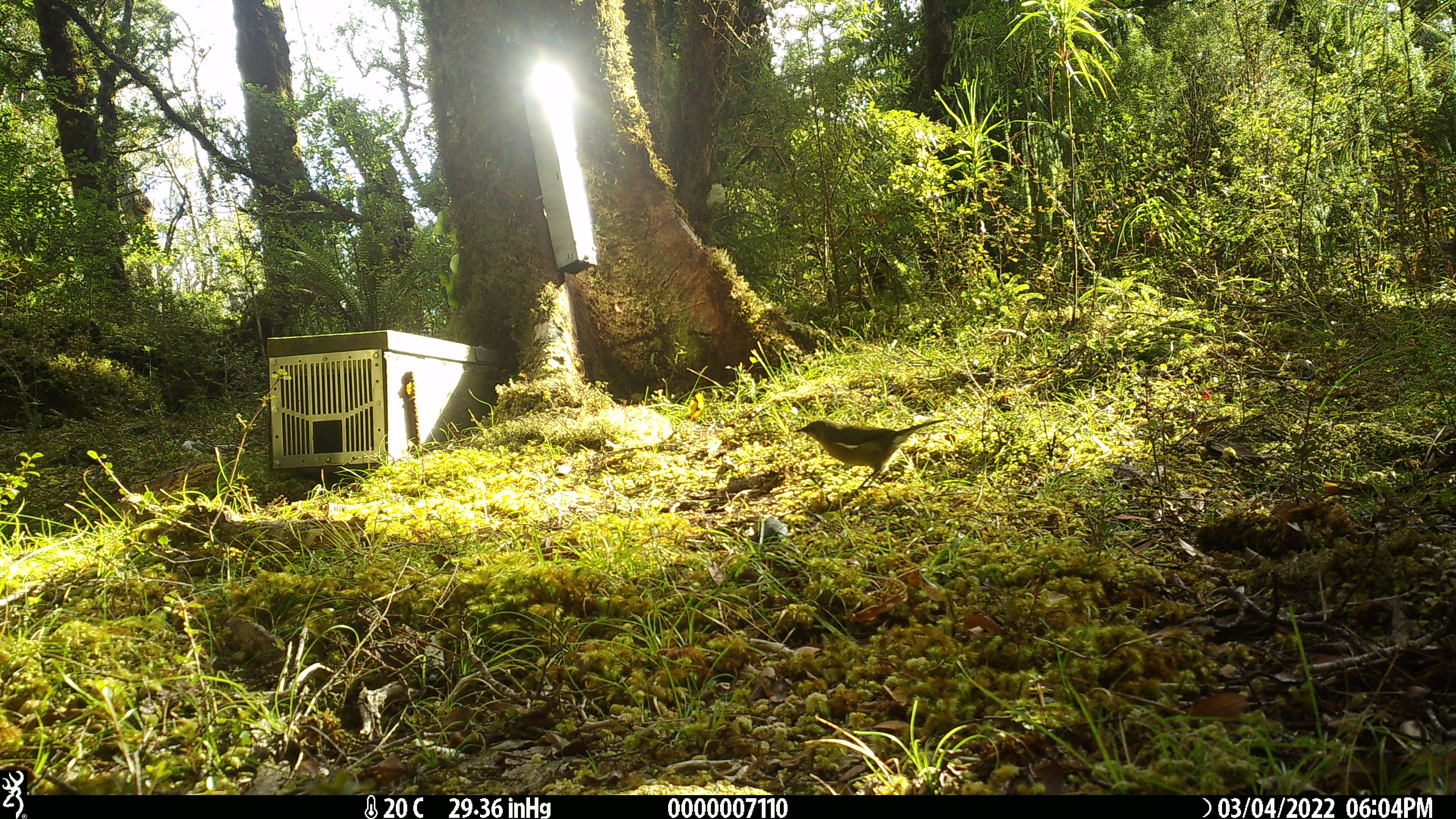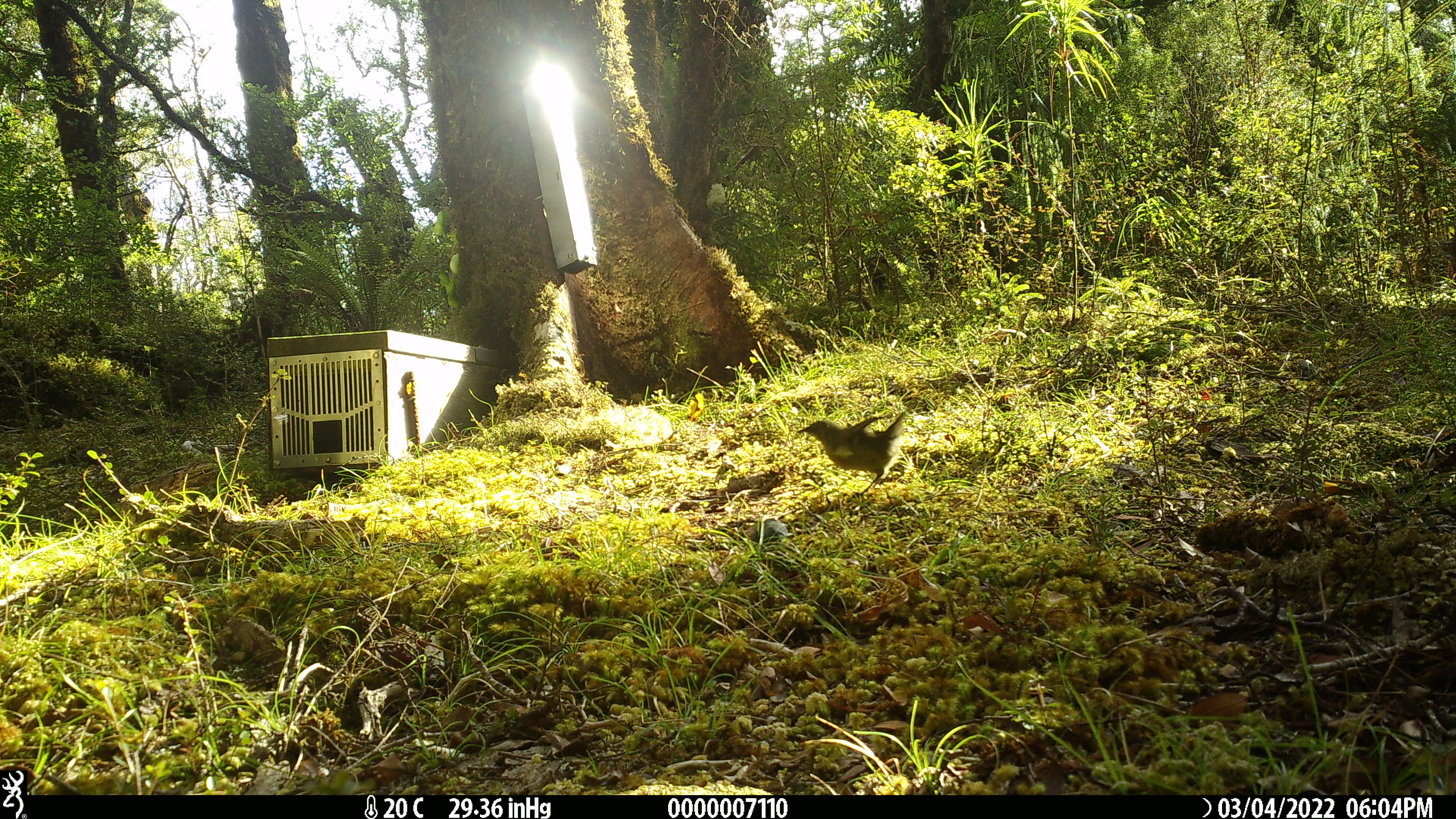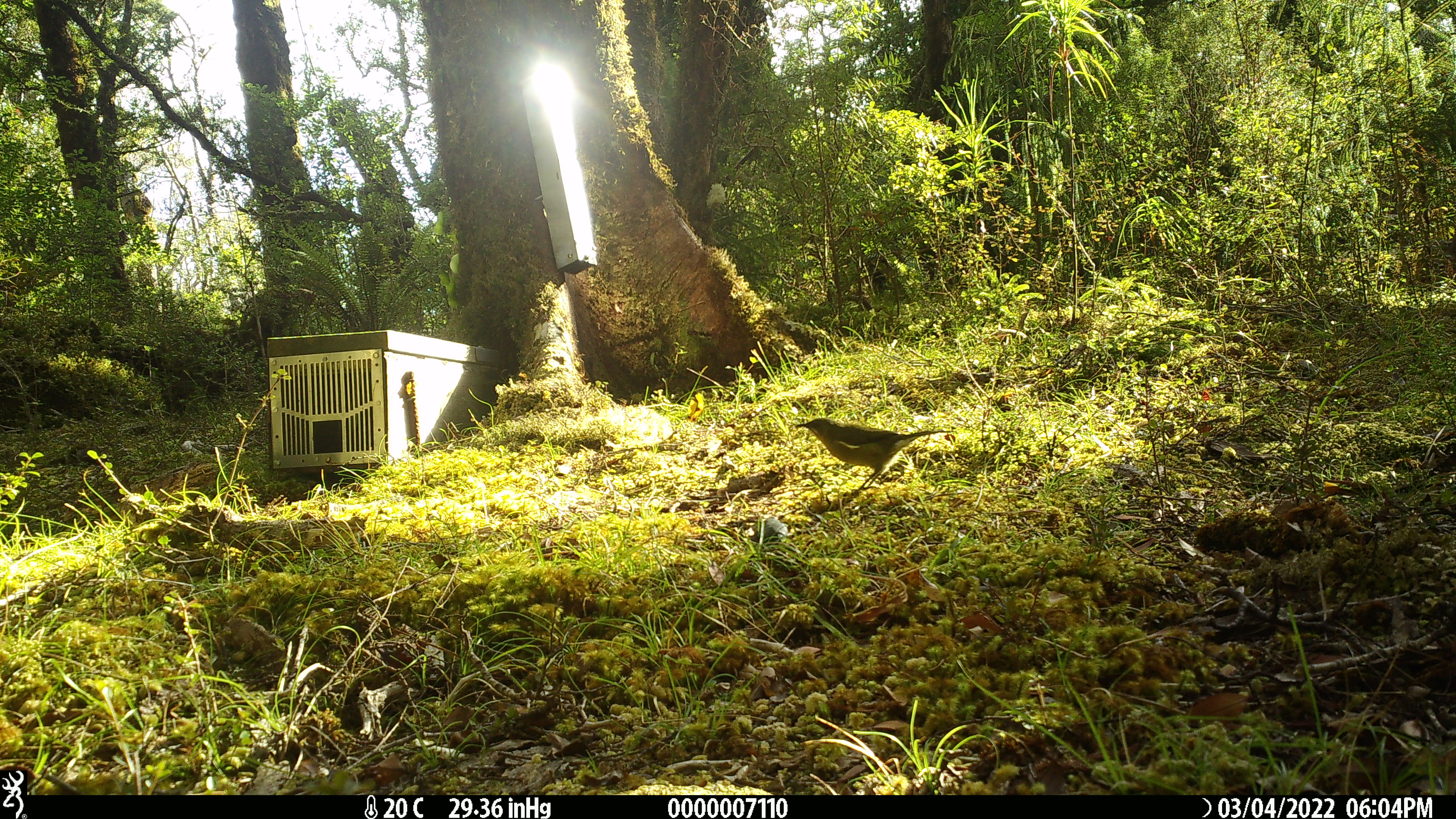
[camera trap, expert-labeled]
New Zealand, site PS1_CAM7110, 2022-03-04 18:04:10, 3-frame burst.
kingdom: Animalia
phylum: Chordata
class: Aves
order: Passeriformes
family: Meliphagidae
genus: Anthornis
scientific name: Anthornis melanura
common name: new zealand bellbird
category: bellbird